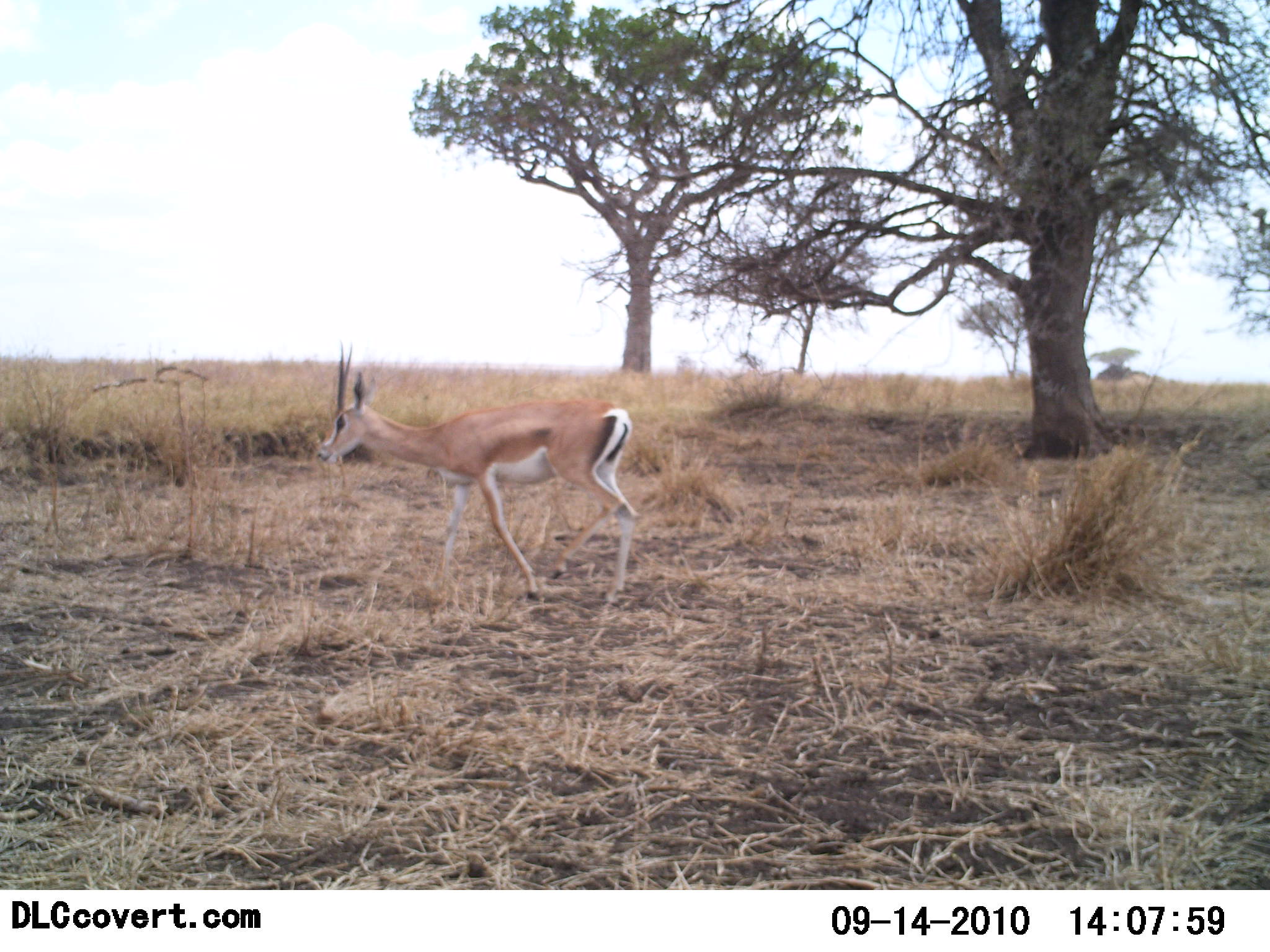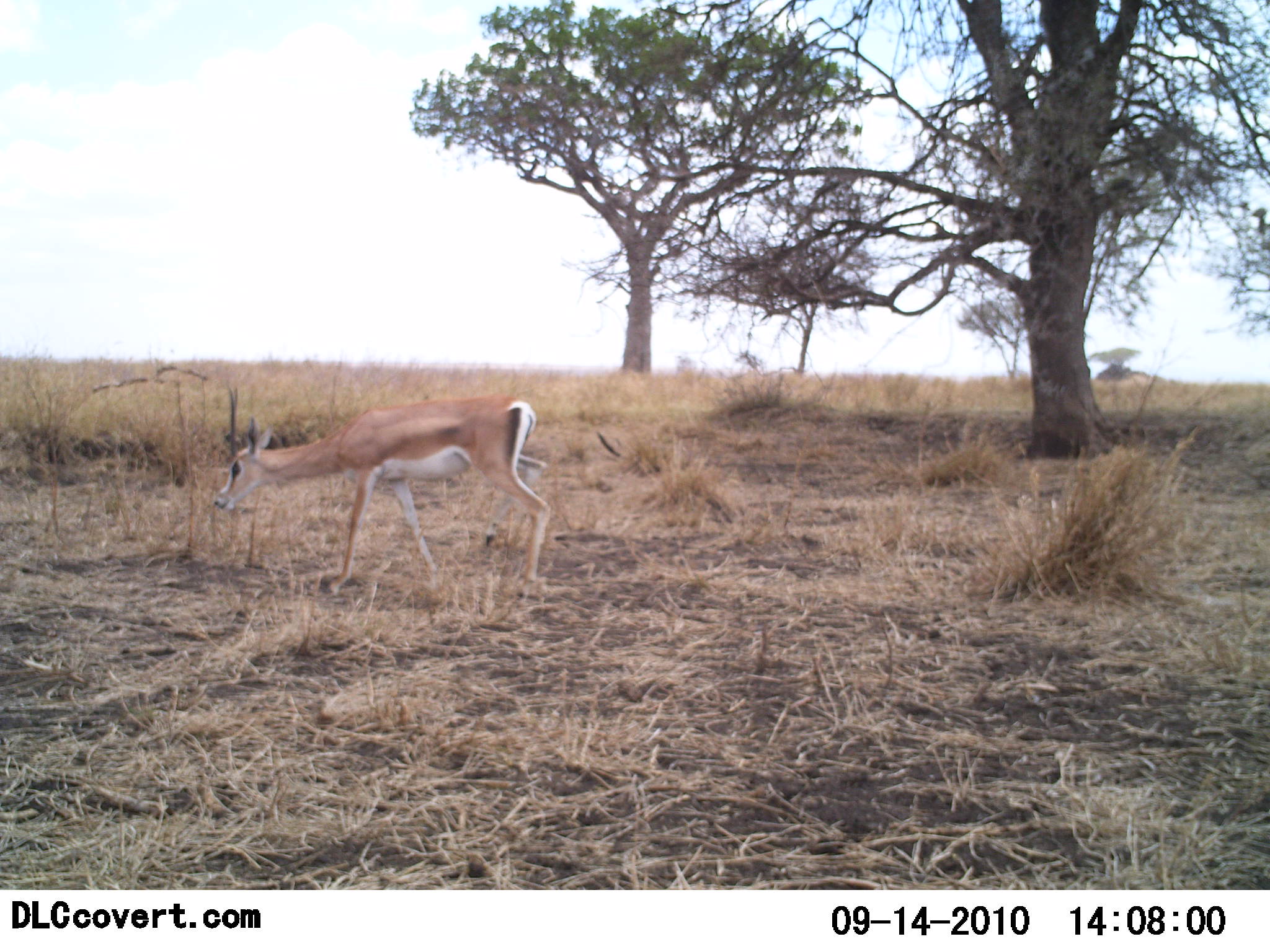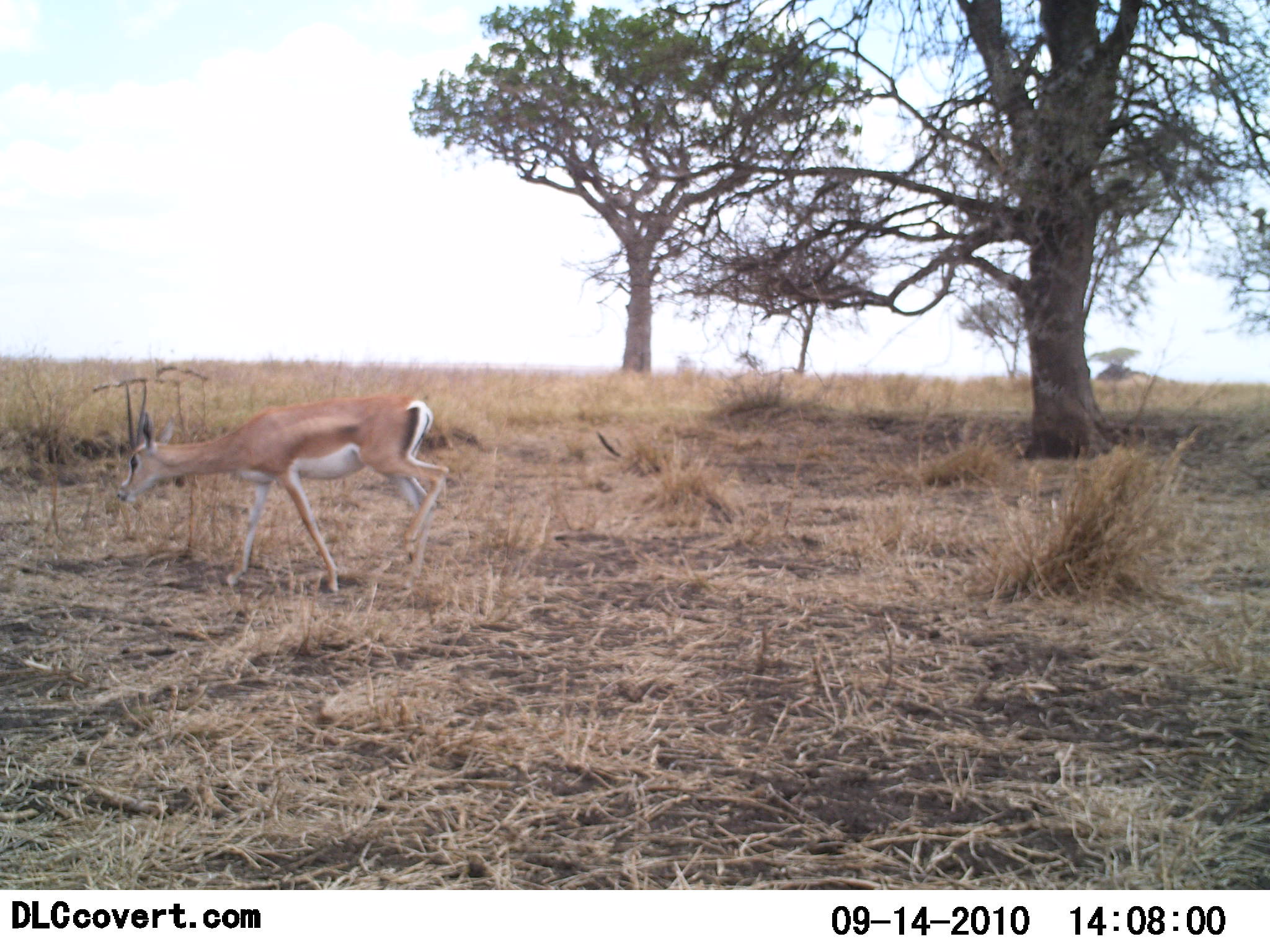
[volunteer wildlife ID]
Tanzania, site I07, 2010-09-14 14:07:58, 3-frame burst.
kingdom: Animalia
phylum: Chordata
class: Mammalia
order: Artiodactyla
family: Bovidae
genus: Nanger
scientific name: Nanger granti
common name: grant's gazelle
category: gazellegrants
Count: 1.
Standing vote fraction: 0%.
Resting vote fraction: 0%.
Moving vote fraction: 94%.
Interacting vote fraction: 0%.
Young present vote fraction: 0%.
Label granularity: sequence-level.